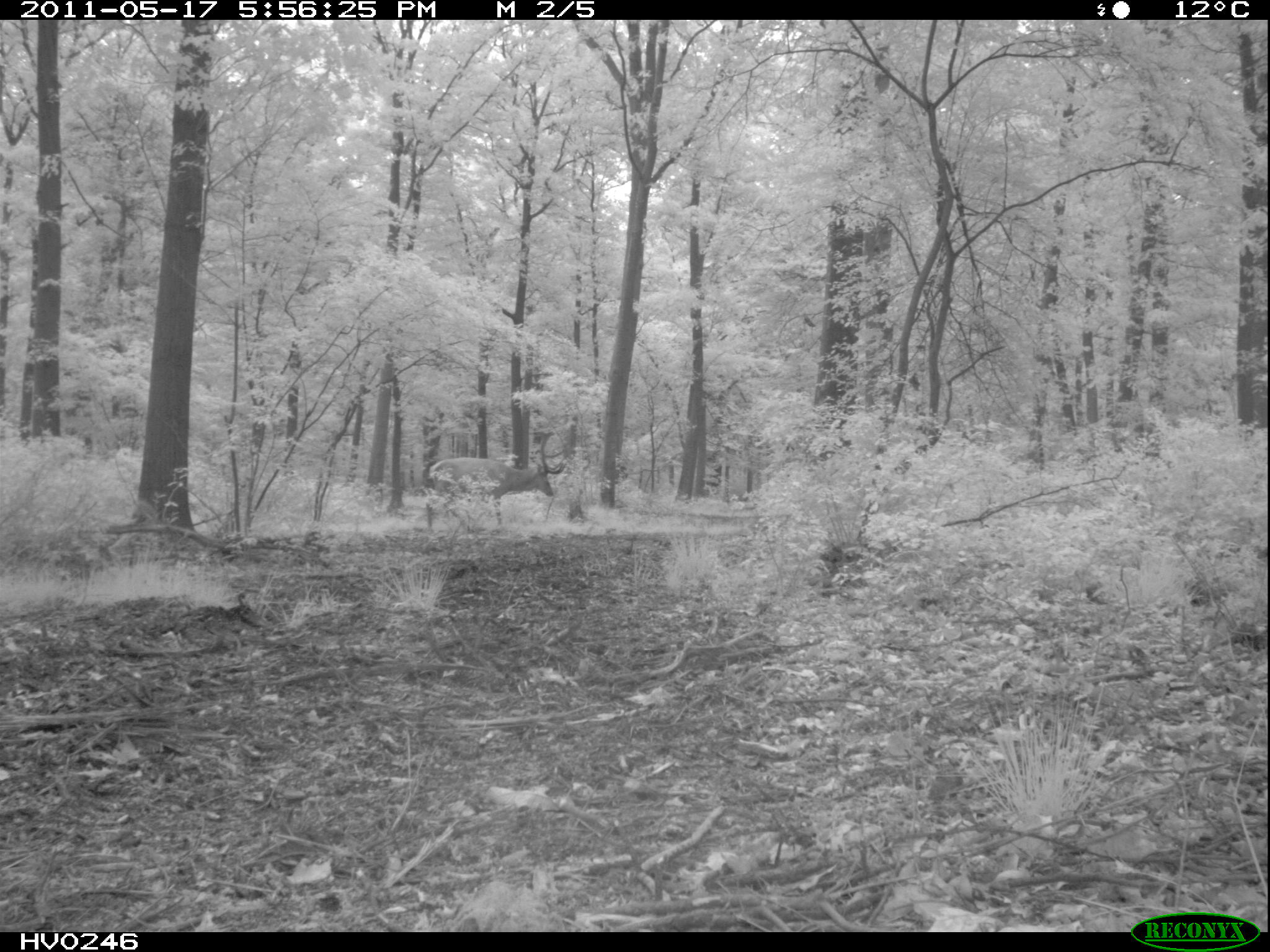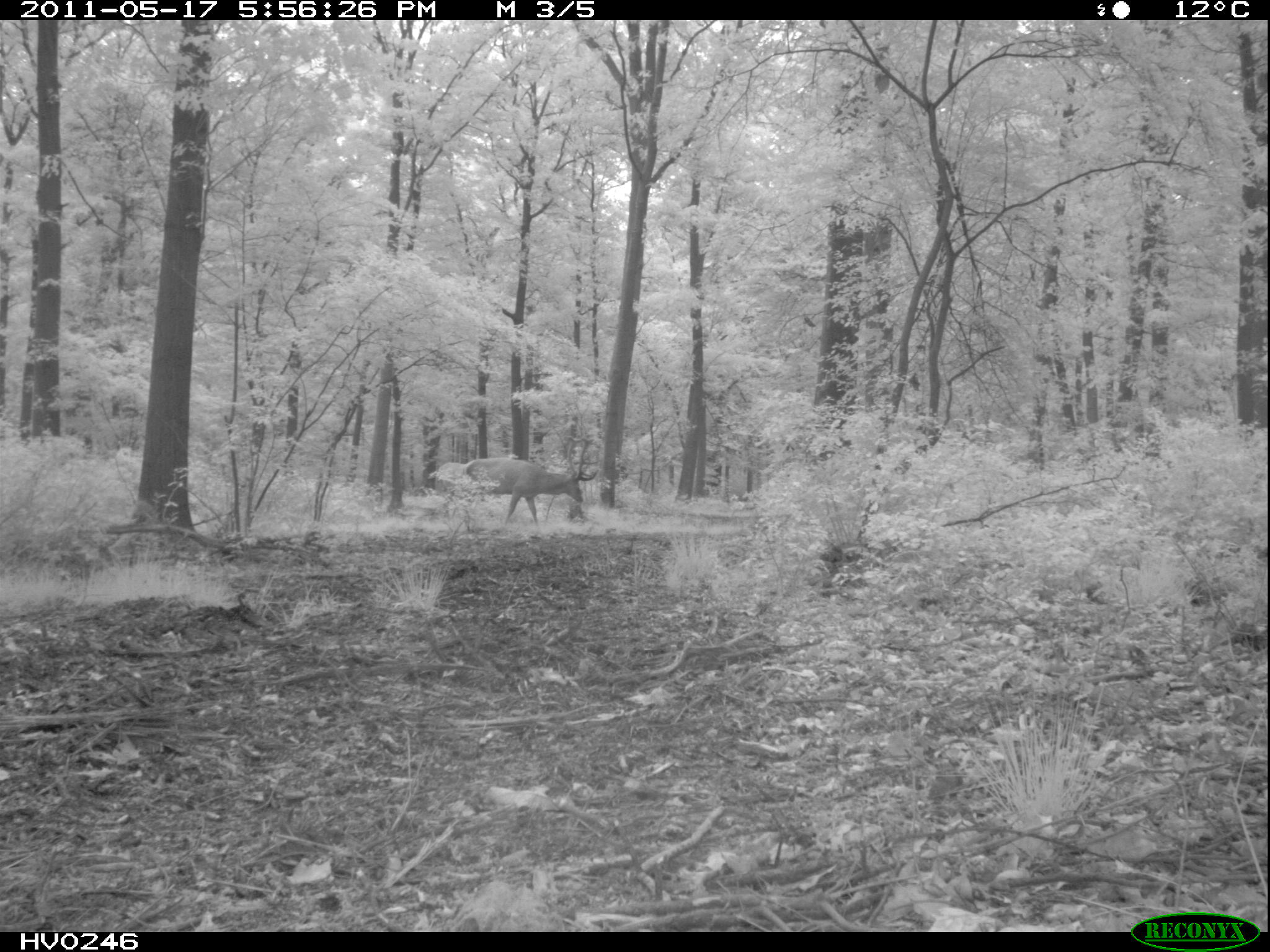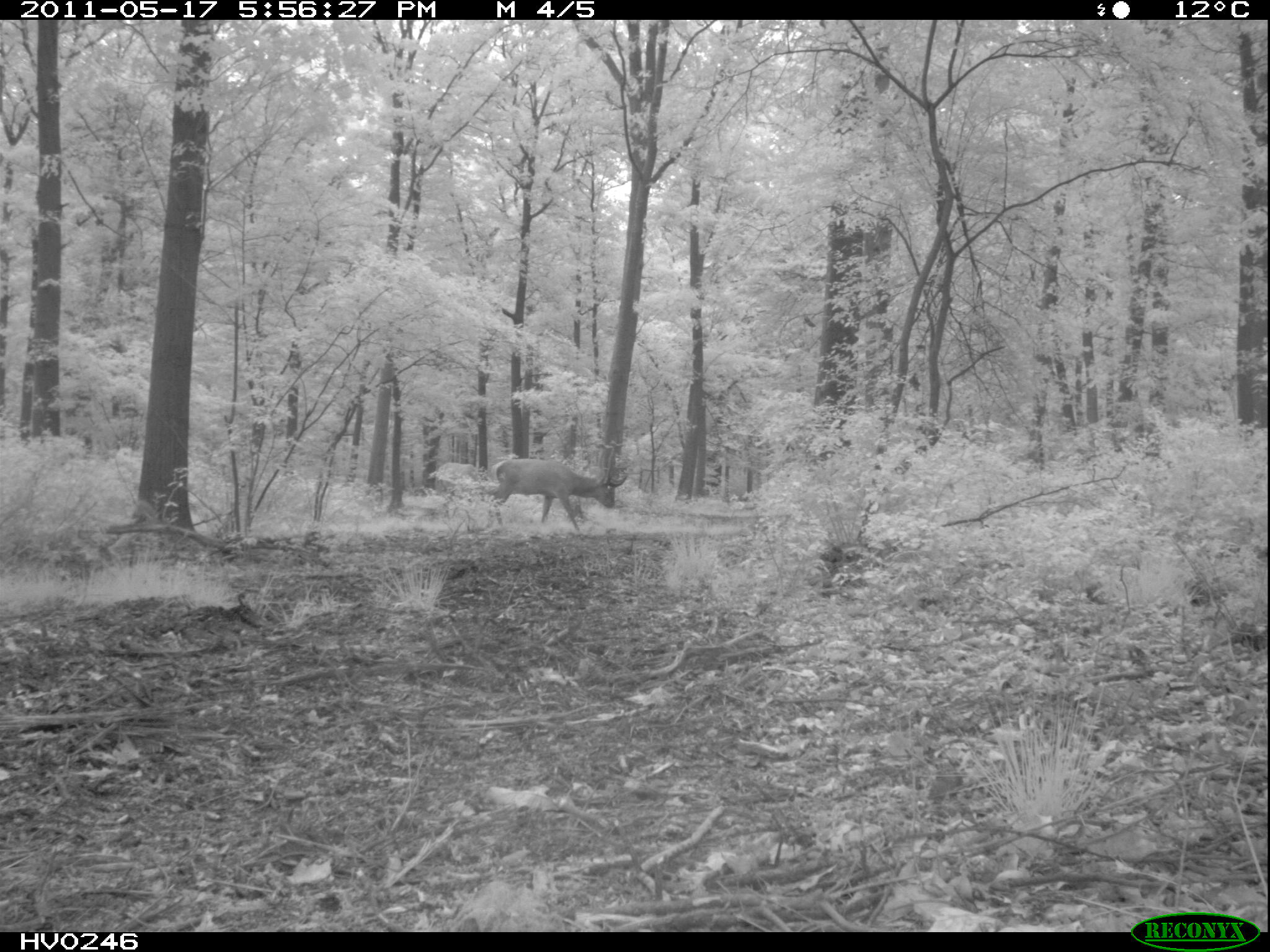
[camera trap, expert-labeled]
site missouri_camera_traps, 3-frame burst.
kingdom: Animalia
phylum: Chordata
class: Mammalia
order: Artiodactyla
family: Cervidae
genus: Cervus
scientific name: Cervus elaphus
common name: red deer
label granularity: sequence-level